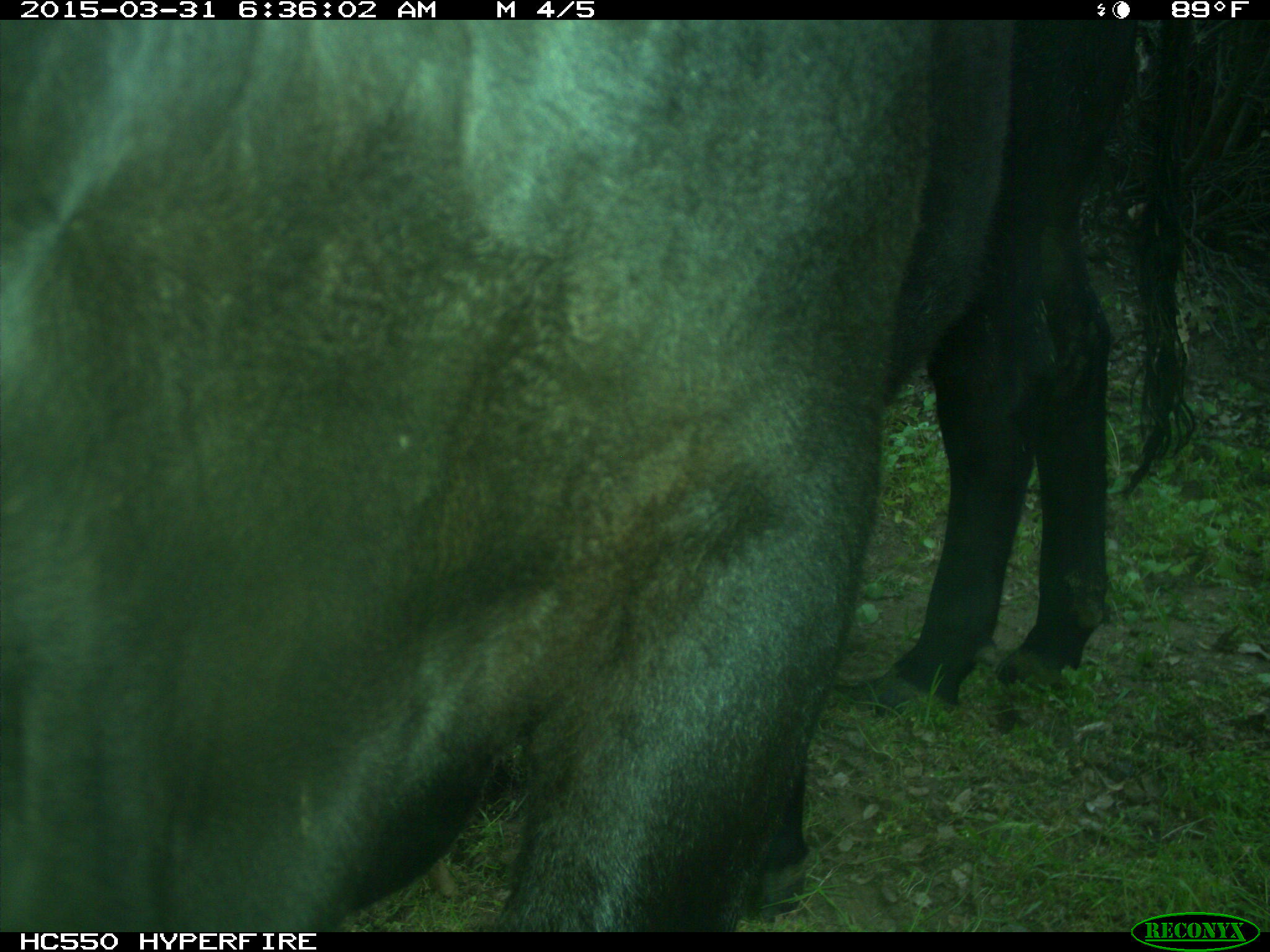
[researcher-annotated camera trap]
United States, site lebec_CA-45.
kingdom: Animalia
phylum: Chordata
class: Mammalia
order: Artiodactyla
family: Bovidae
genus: Bos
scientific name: Bos taurus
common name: domestic cow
Bos taurus (domestic cow).